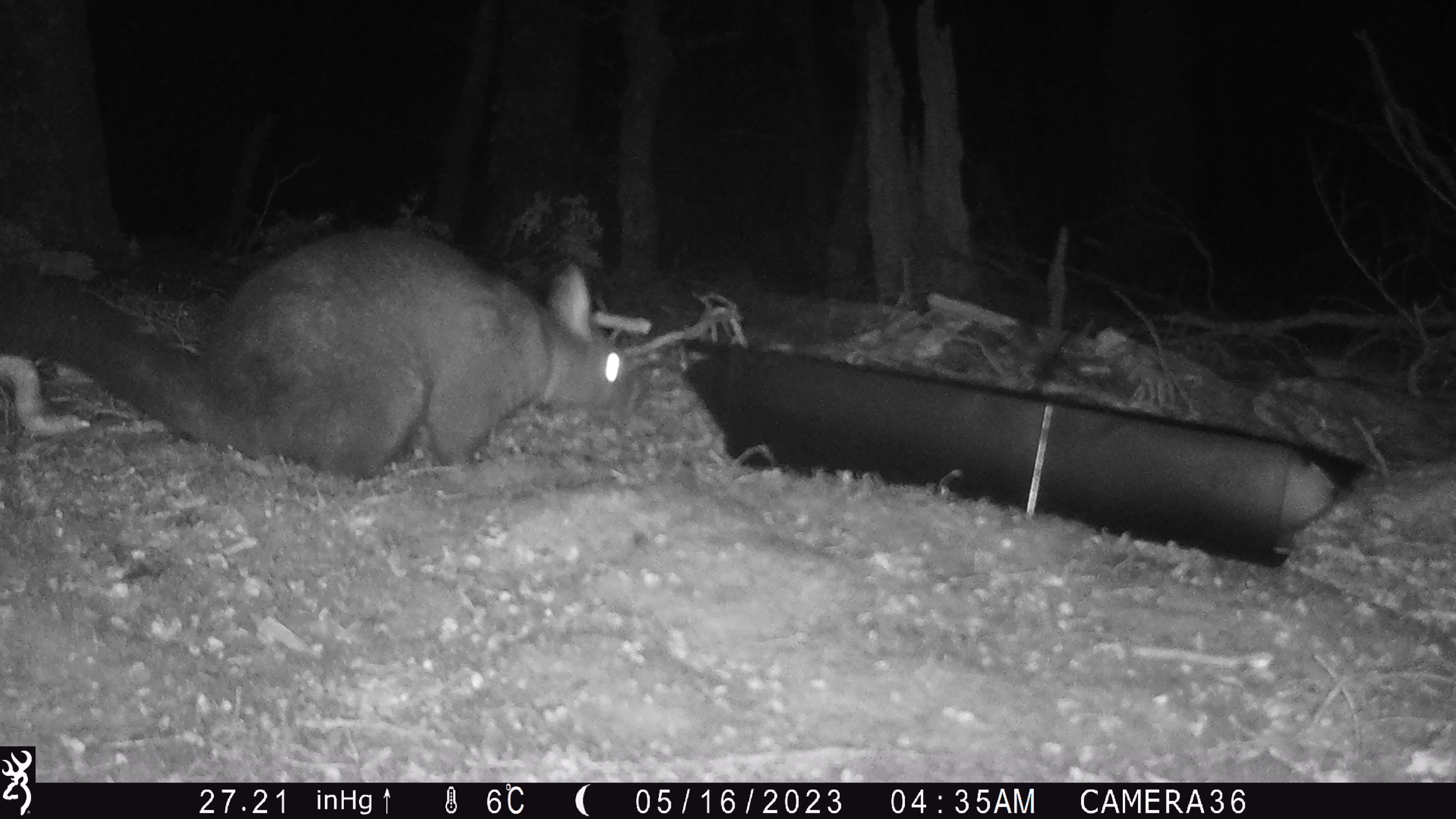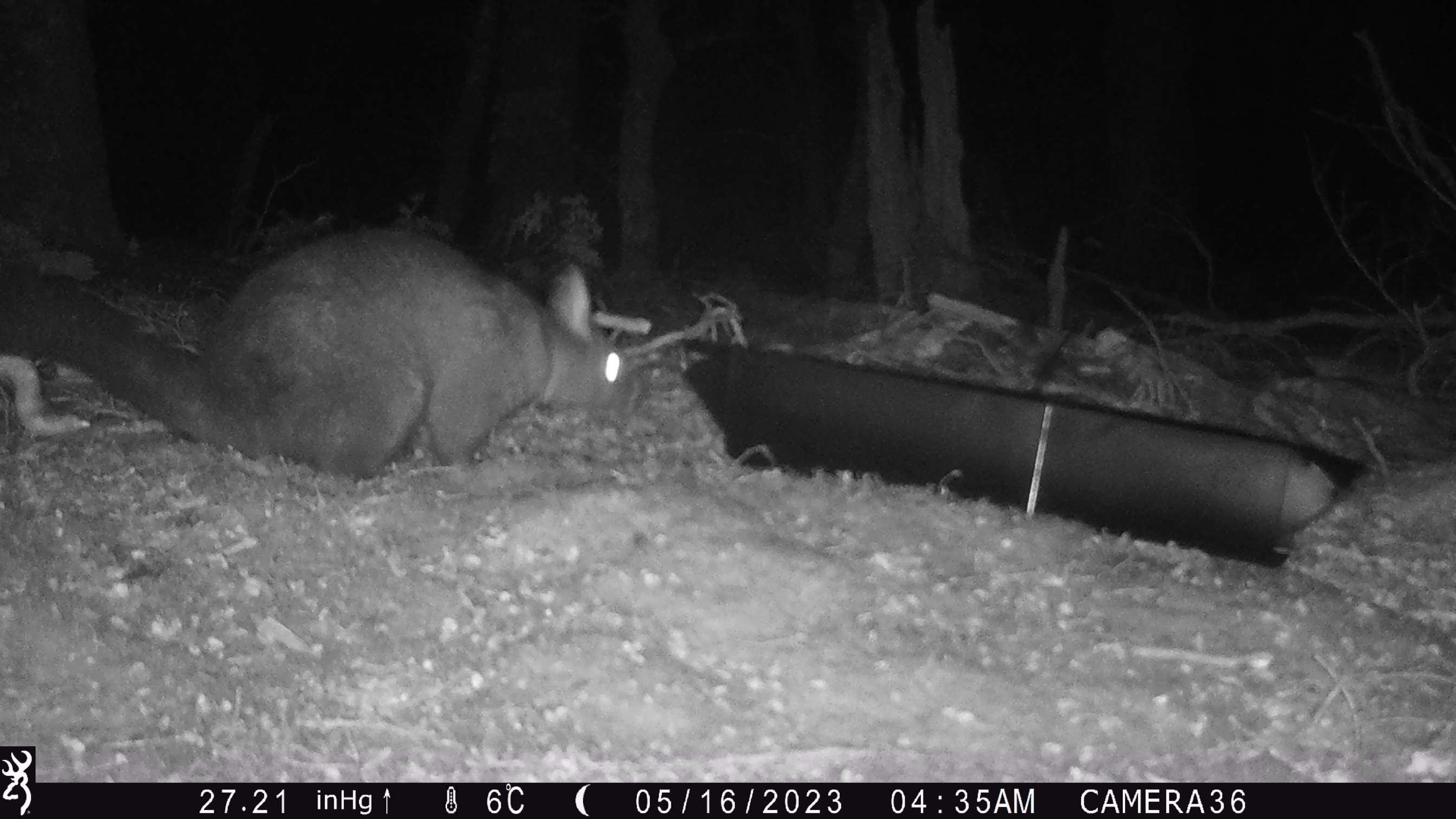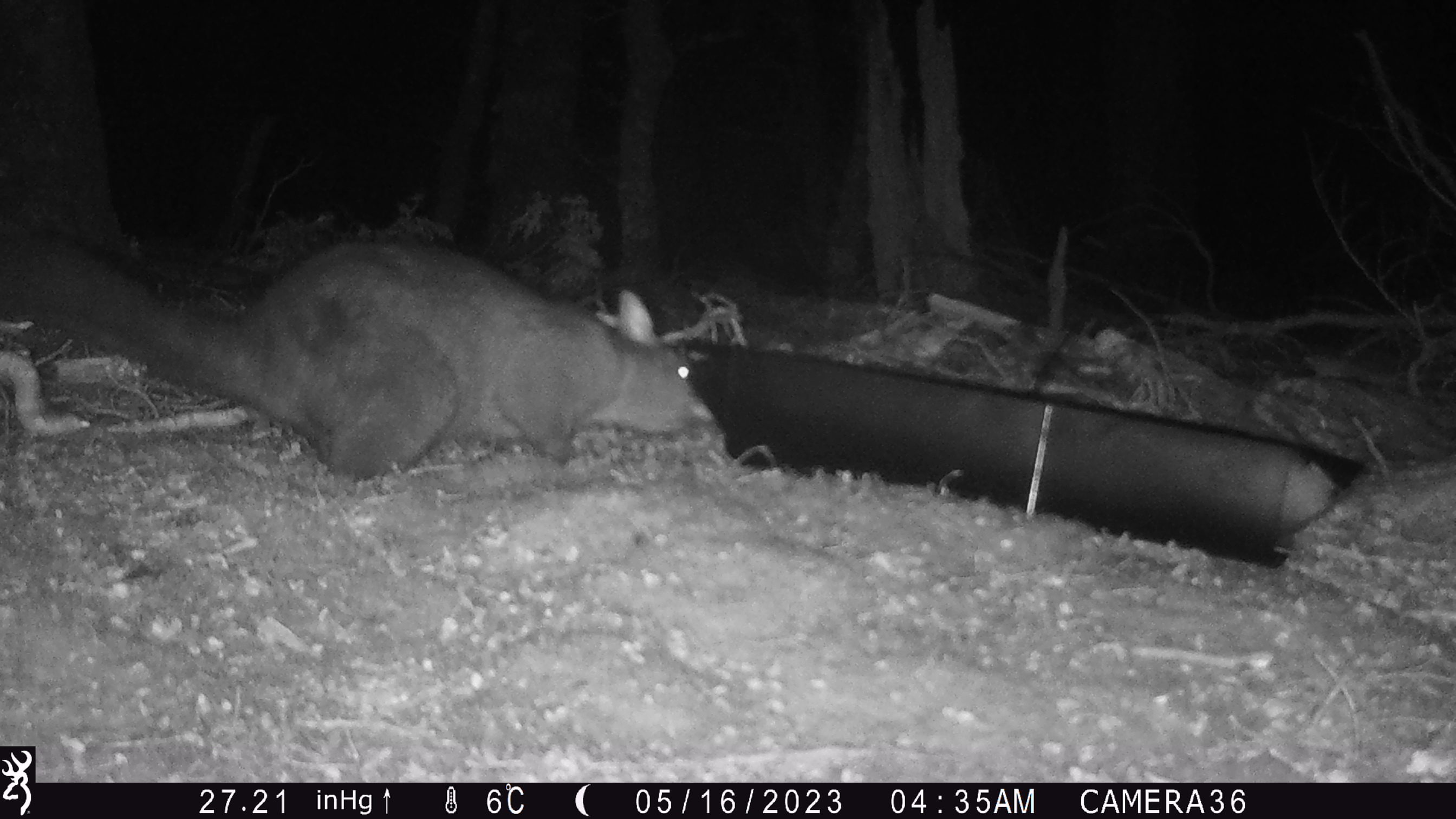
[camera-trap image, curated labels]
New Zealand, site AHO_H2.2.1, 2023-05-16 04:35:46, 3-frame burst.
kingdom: Animalia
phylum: Chordata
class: Mammalia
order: Diprotodontia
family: Phalangeridae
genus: Trichosurus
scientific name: Trichosurus vulpecula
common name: common brushtail possum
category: possum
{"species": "possum (common brushtail possum) (Trichosurus vulpecula)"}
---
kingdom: Animalia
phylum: Chordata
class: Mammalia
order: Carnivora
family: Mustelidae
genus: Mustela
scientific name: Mustela erminea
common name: stoat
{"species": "stoat (Mustela erminea)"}